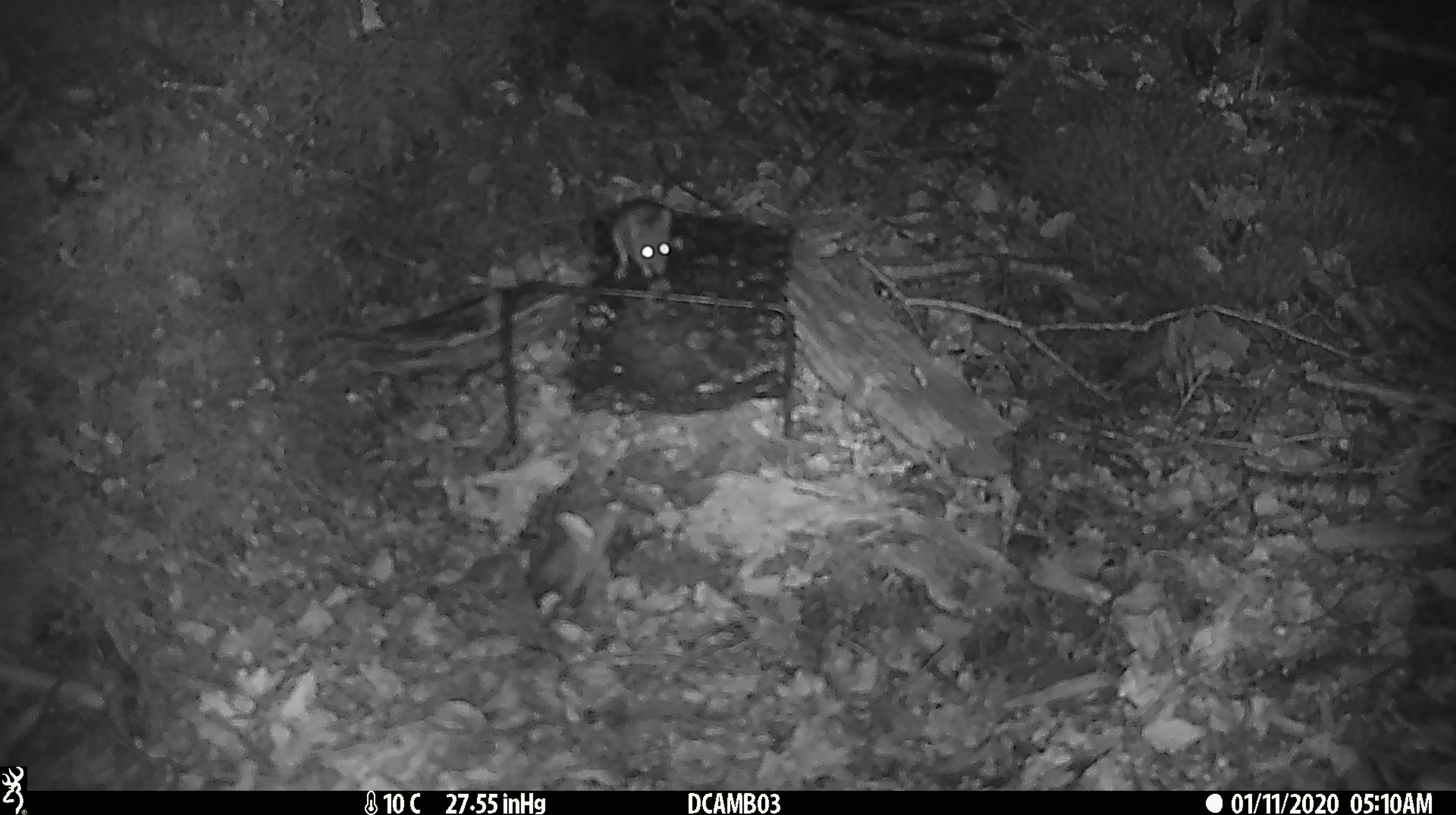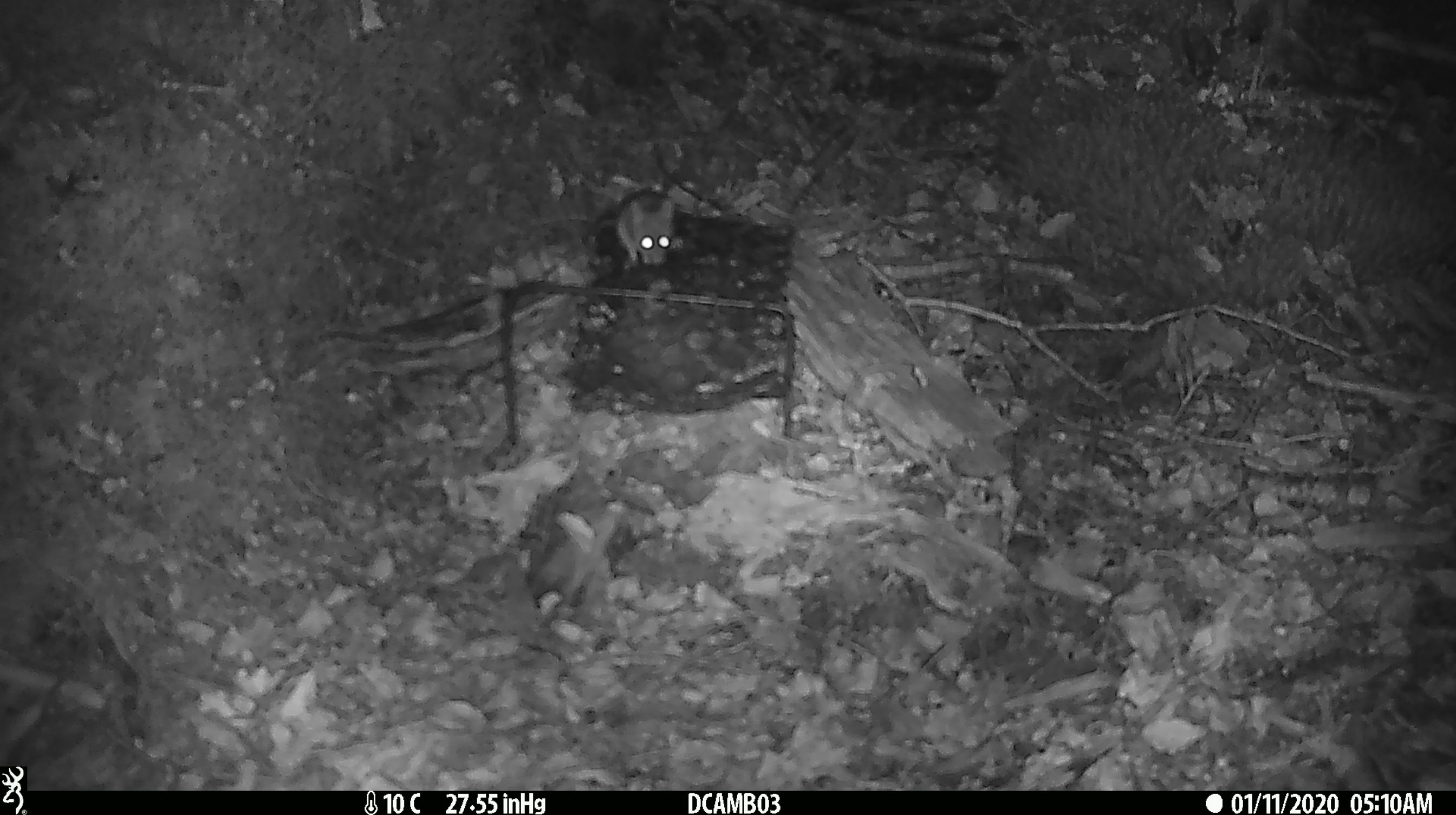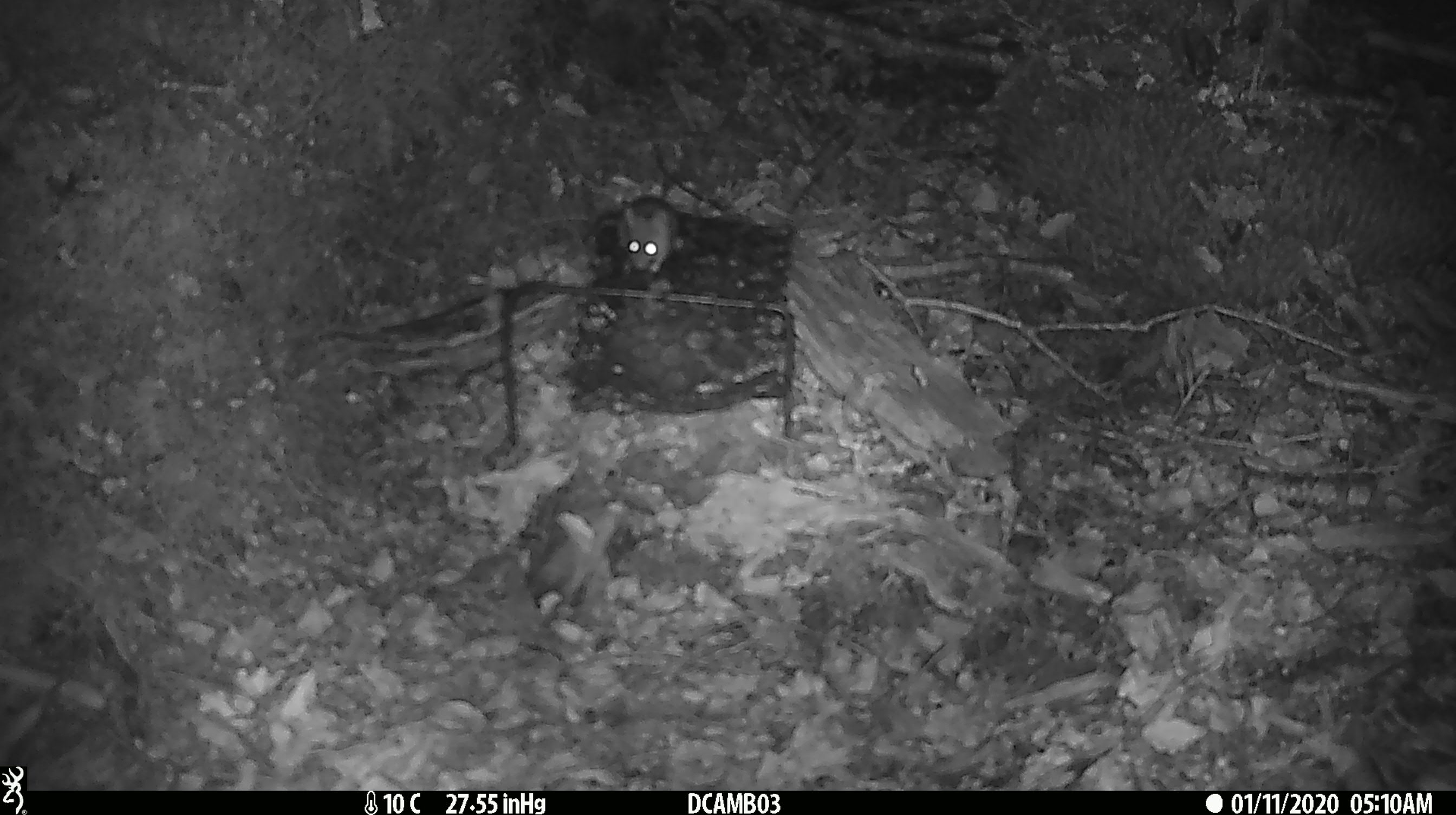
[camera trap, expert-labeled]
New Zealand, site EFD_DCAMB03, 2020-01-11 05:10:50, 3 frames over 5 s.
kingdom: Animalia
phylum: Chordata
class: Mammalia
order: Rodentia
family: Muridae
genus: Mus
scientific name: Mus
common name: mouse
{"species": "mouse (Mus)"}